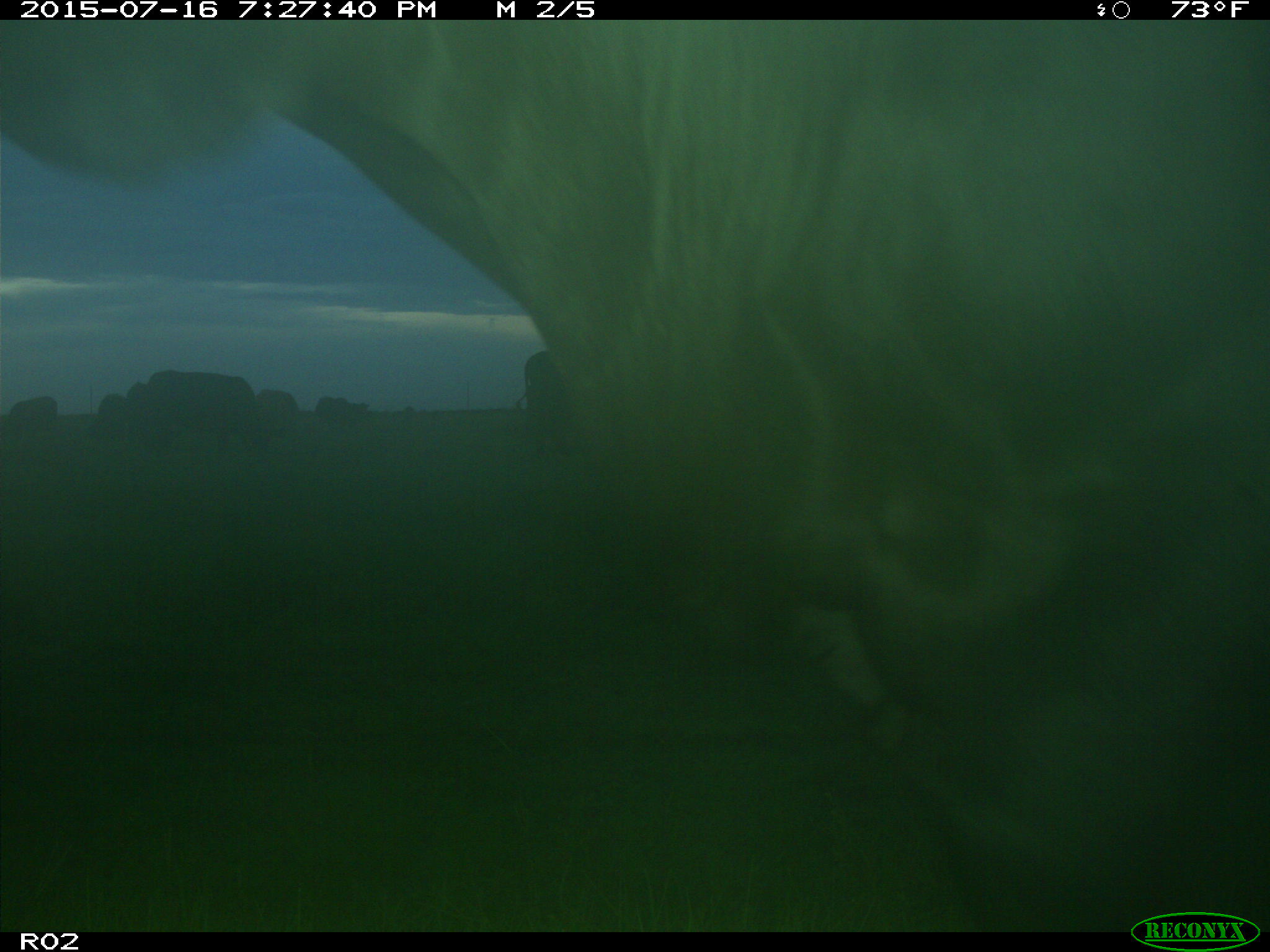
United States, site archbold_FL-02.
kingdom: Animalia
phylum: Chordata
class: Mammalia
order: Artiodactyla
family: Bovidae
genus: Bos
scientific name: Bos taurus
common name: domestic cow